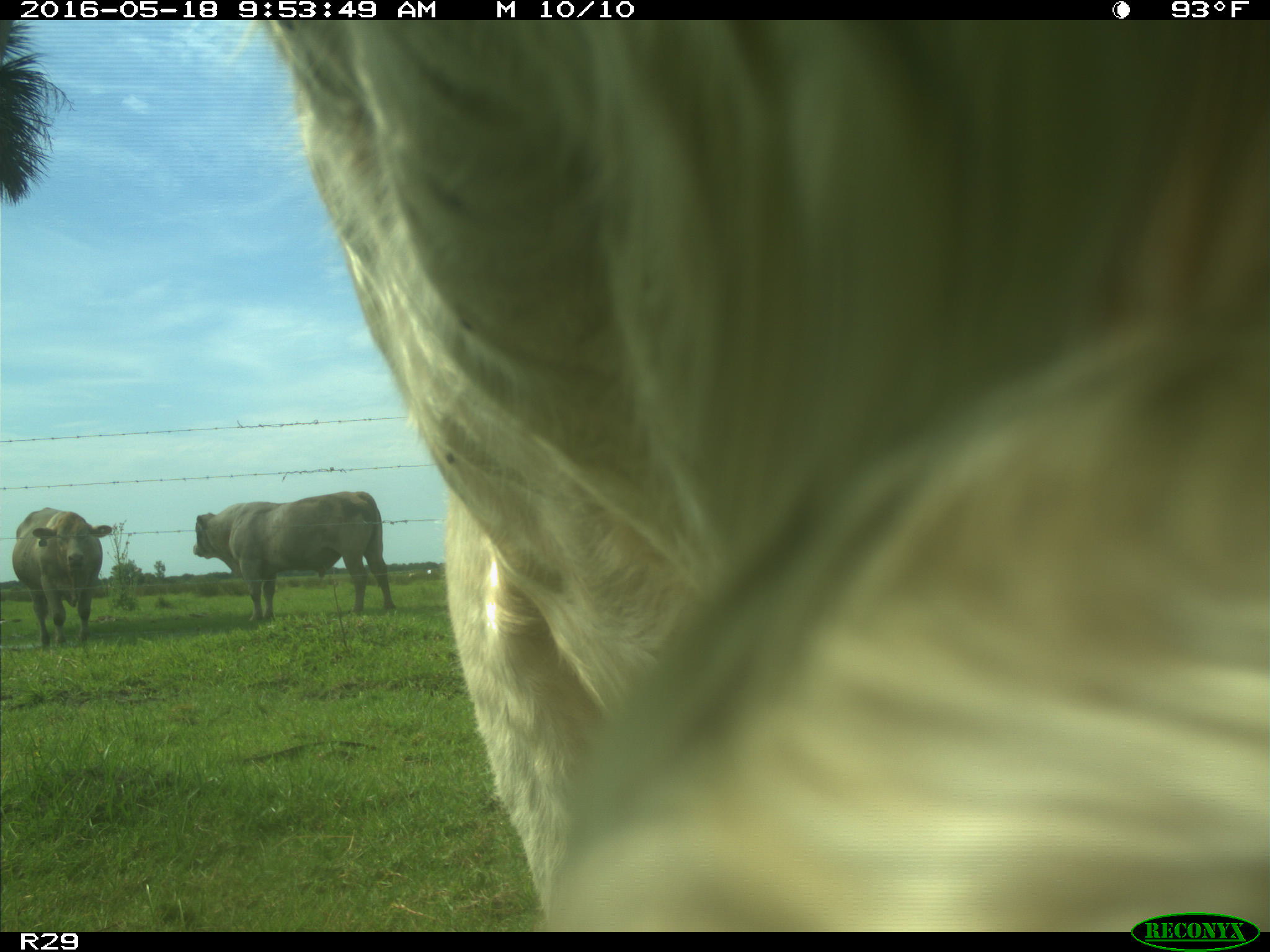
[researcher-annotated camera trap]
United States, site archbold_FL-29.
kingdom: Animalia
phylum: Chordata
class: Mammalia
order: Artiodactyla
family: Bovidae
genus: Bos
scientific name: Bos taurus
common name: domestic cow